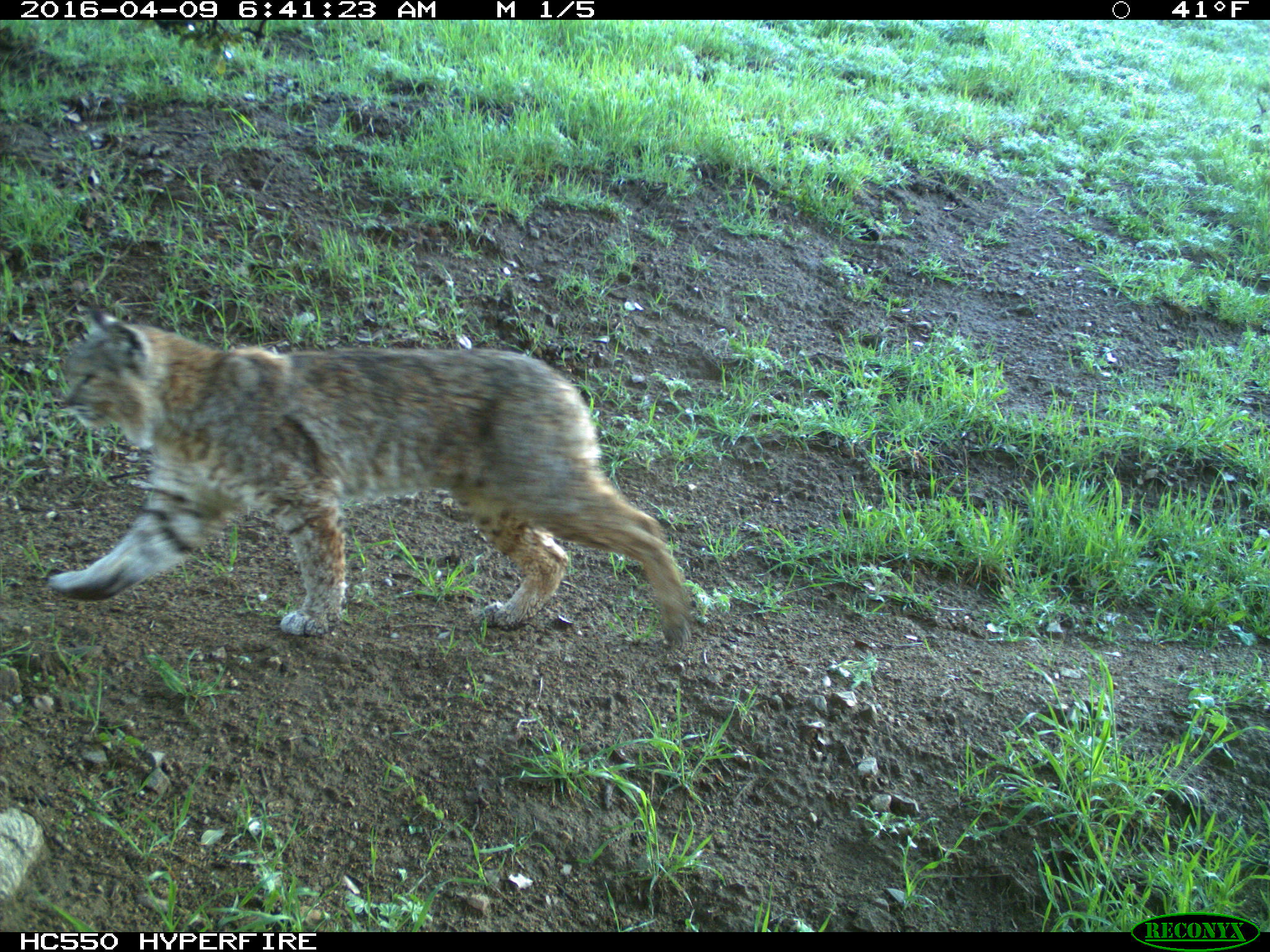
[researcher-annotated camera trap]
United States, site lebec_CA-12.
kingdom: Animalia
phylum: Chordata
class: Mammalia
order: Carnivora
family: Felidae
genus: Lynx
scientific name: Lynx rufus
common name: bobcat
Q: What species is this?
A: Lynx rufus (bobcat).